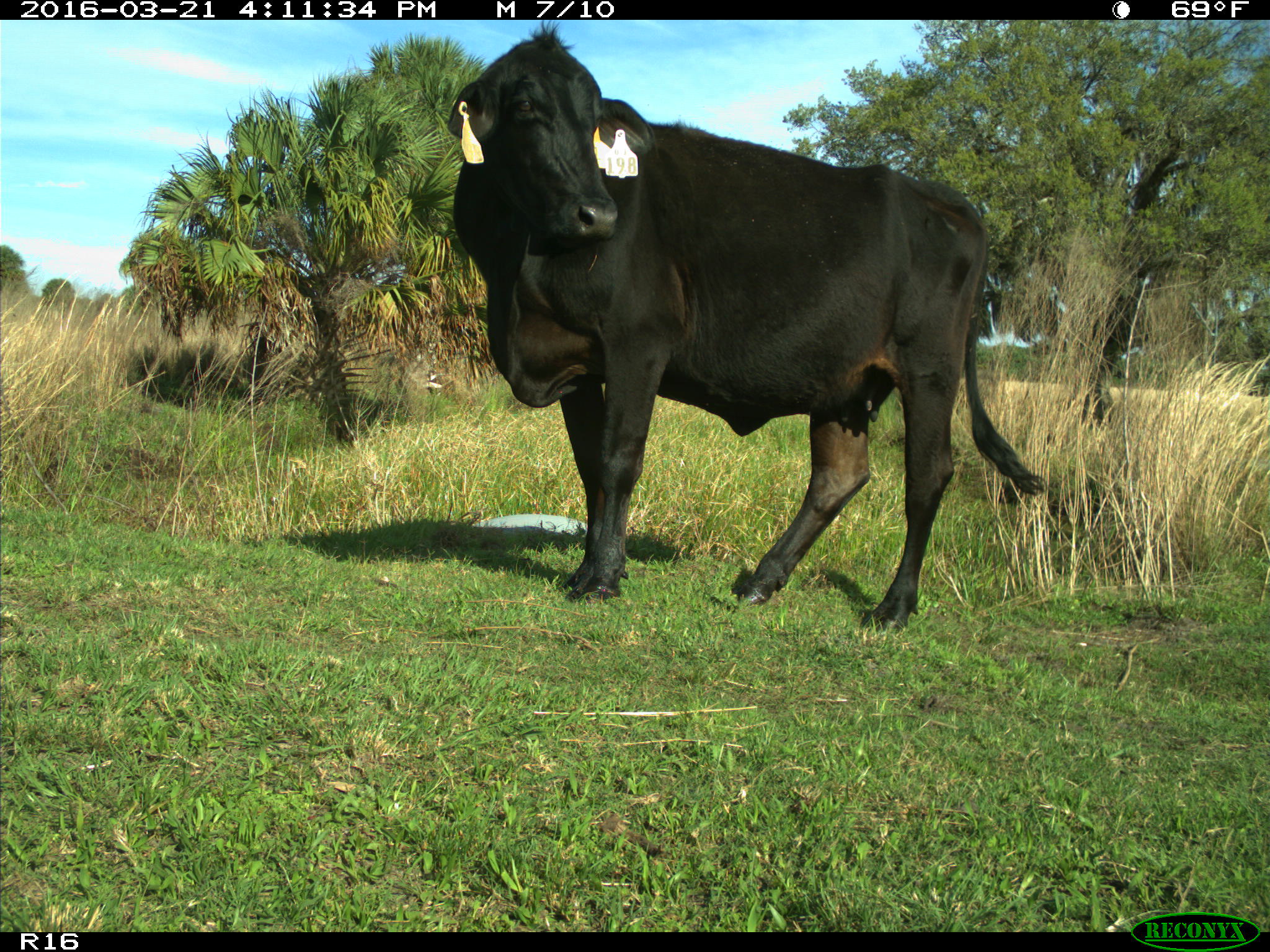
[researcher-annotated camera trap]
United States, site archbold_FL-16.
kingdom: Animalia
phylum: Chordata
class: Mammalia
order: Artiodactyla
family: Bovidae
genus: Bos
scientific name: Bos taurus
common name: domestic cow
Bos taurus (domestic cow).